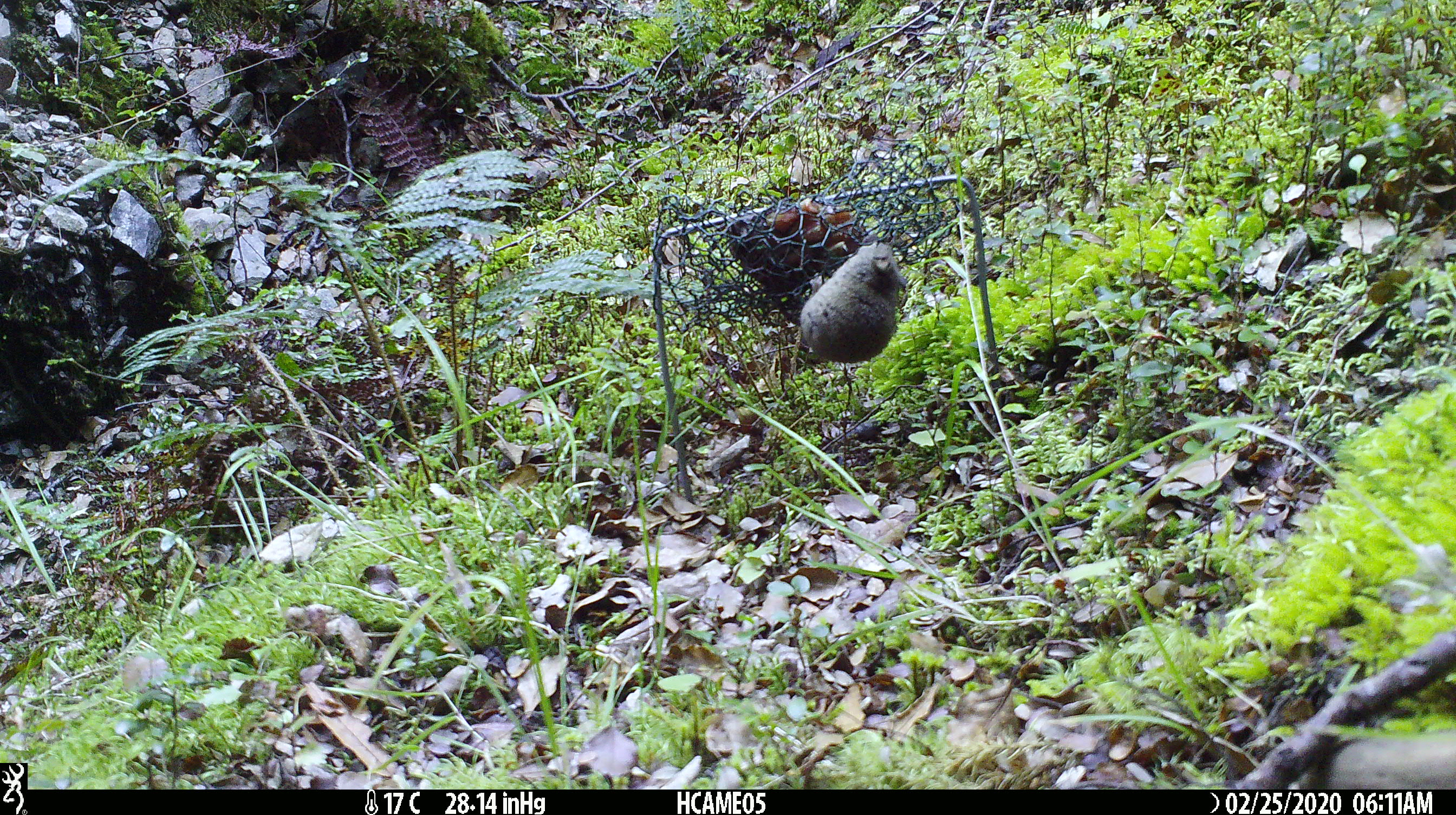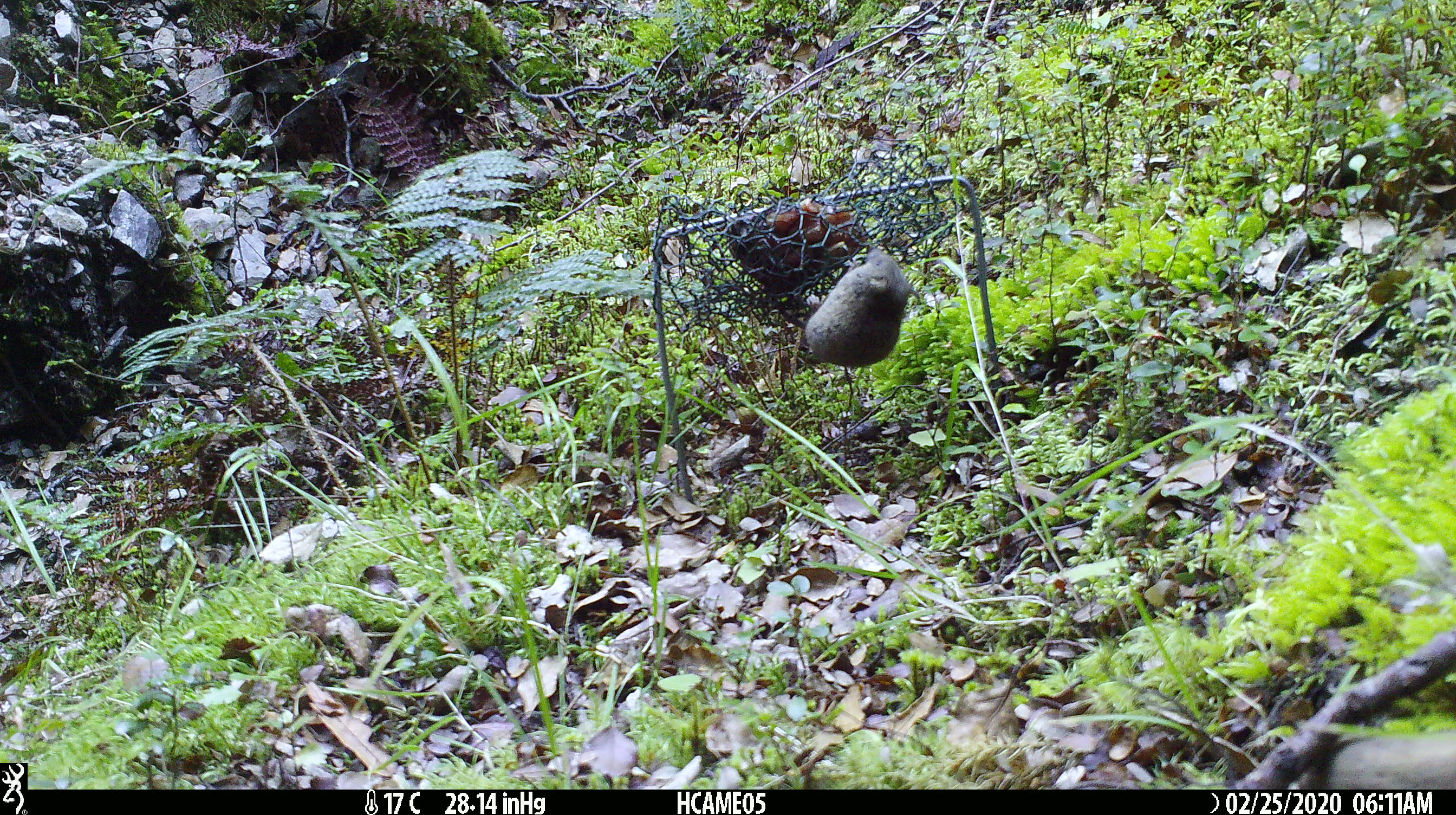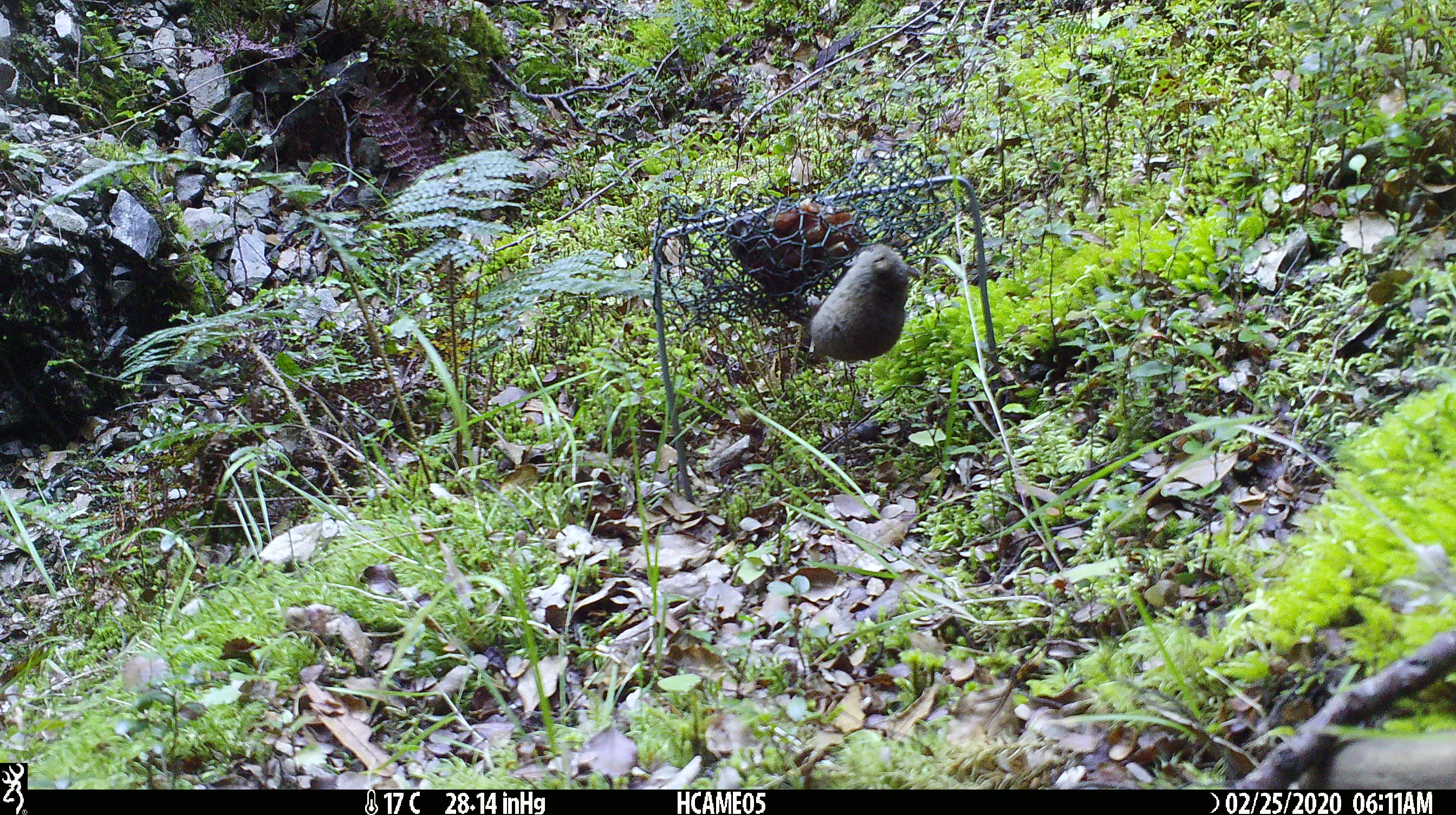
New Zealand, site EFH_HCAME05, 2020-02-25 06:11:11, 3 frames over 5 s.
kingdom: Animalia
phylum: Chordata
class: Mammalia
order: Rodentia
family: Muridae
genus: Mus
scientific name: Mus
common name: mouse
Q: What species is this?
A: Mouse (Mus).